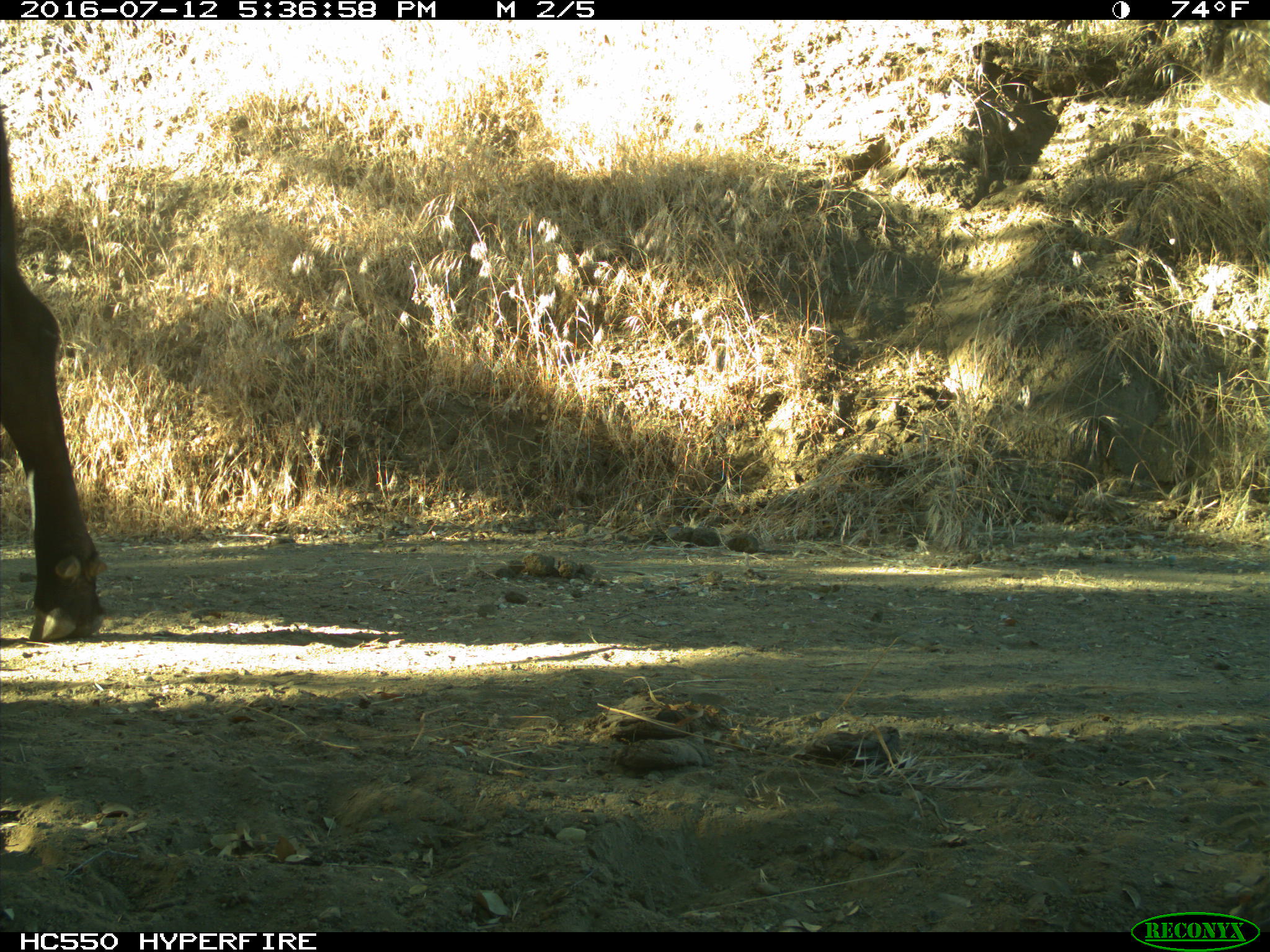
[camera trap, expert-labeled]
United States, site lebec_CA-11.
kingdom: Animalia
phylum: Chordata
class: Mammalia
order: Artiodactyla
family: Bovidae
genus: Bos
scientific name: Bos taurus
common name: domestic cow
Bos taurus (domestic cow).